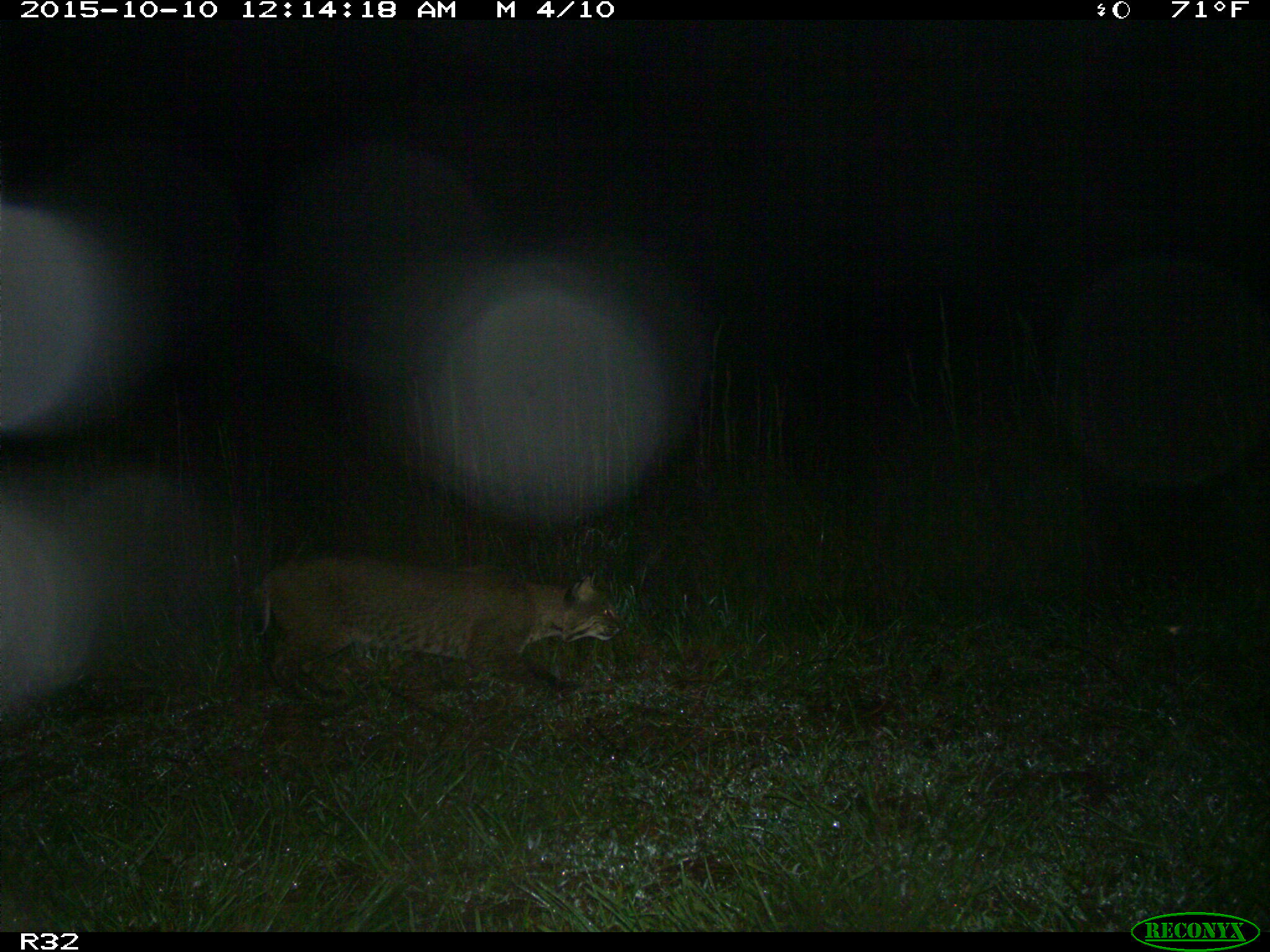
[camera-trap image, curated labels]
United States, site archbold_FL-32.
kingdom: Animalia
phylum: Chordata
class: Mammalia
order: Carnivora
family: Felidae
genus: Lynx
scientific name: Lynx rufus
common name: bobcat